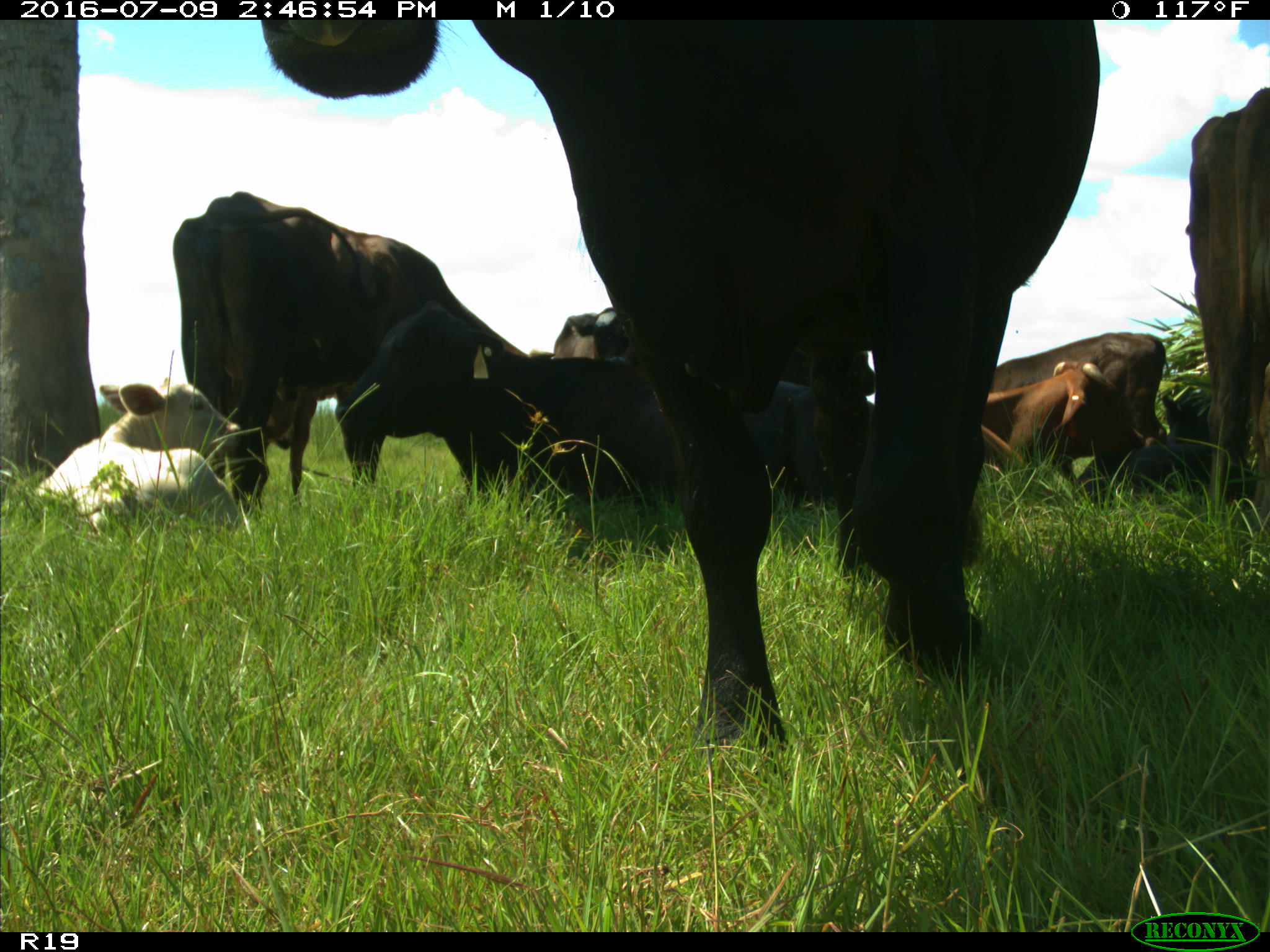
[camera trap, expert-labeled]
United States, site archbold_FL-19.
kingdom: Animalia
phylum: Chordata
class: Mammalia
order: Artiodactyla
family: Bovidae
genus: Bos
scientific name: Bos taurus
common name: domestic cow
Bos taurus (domestic cow).